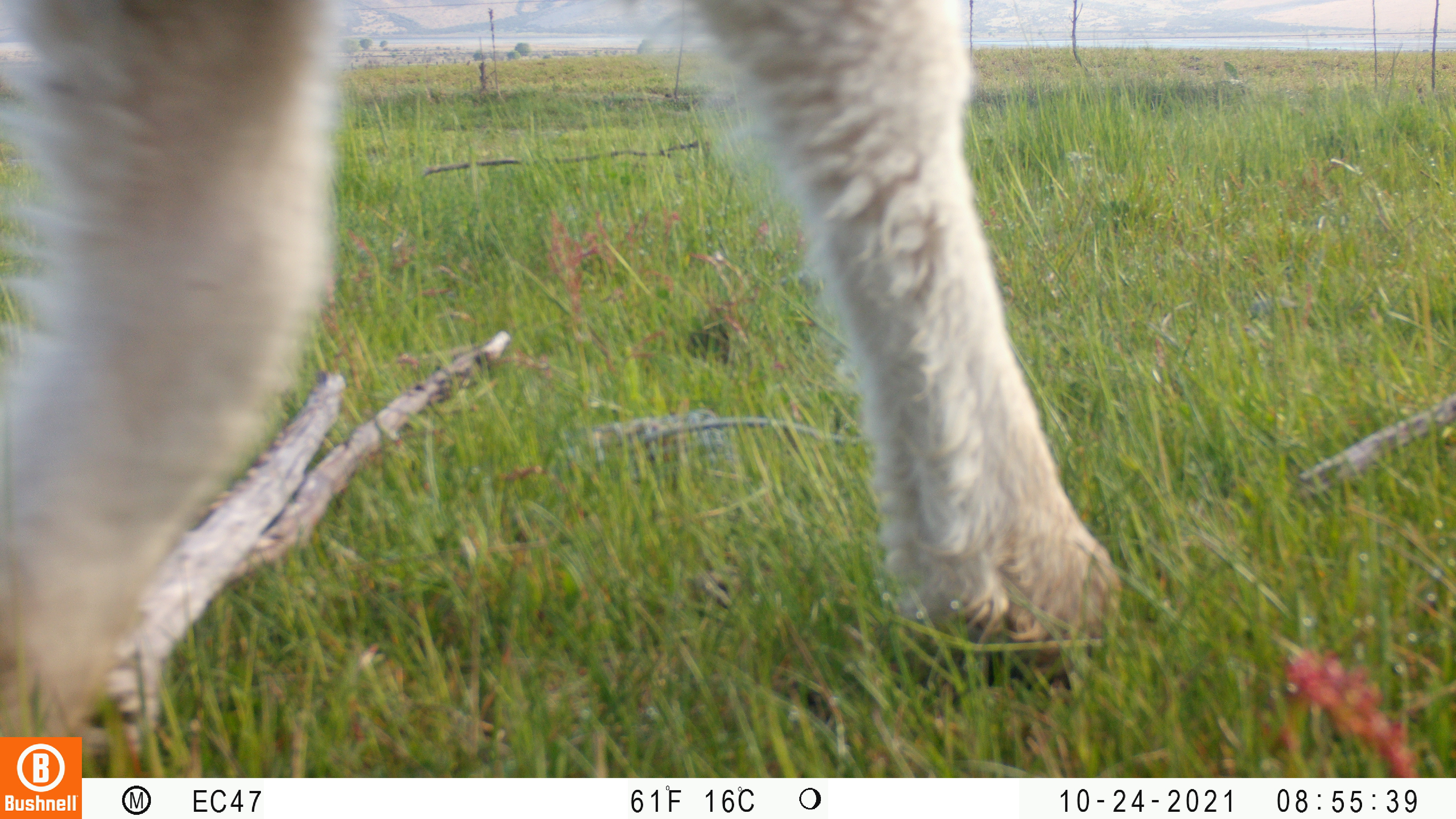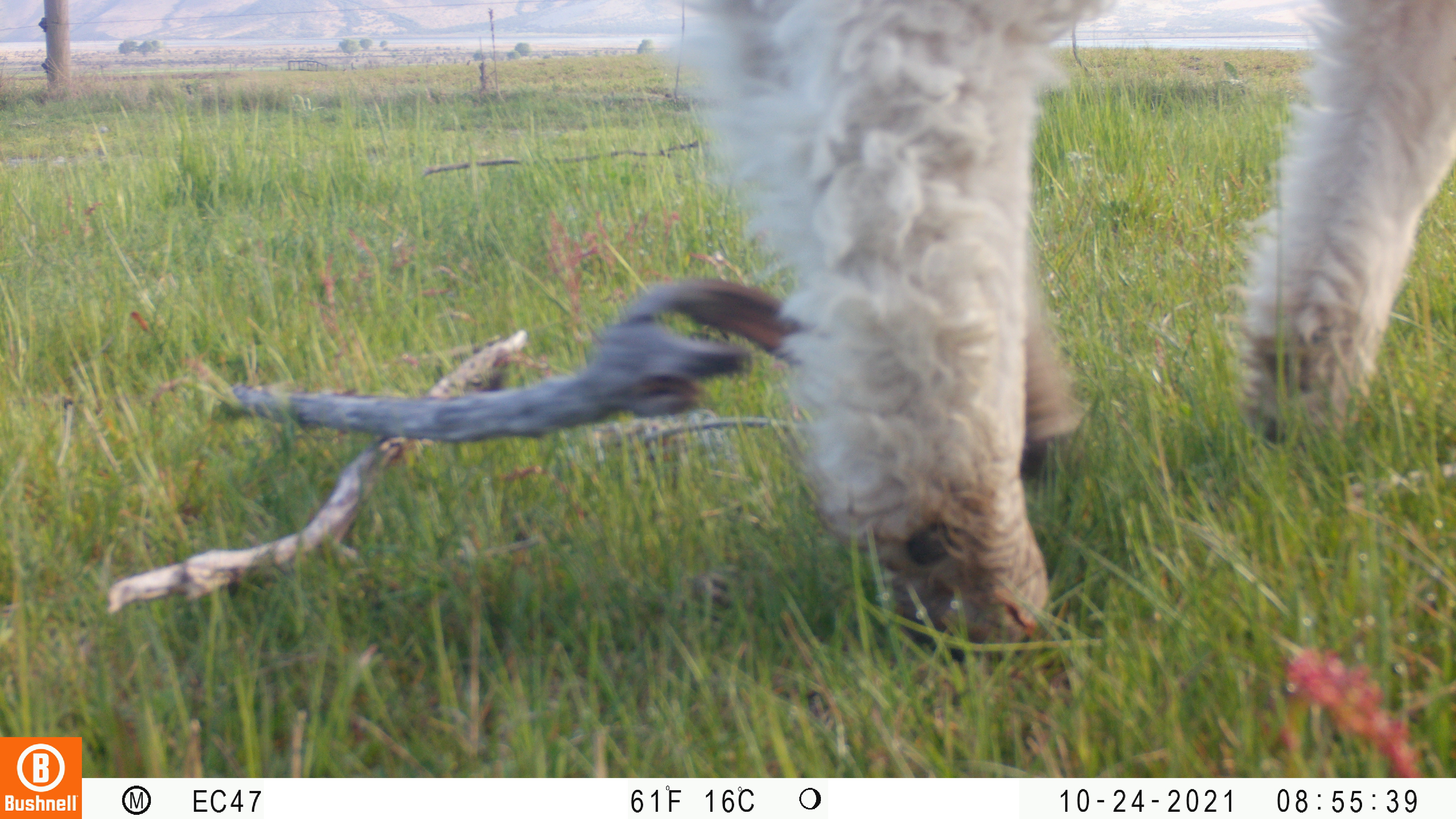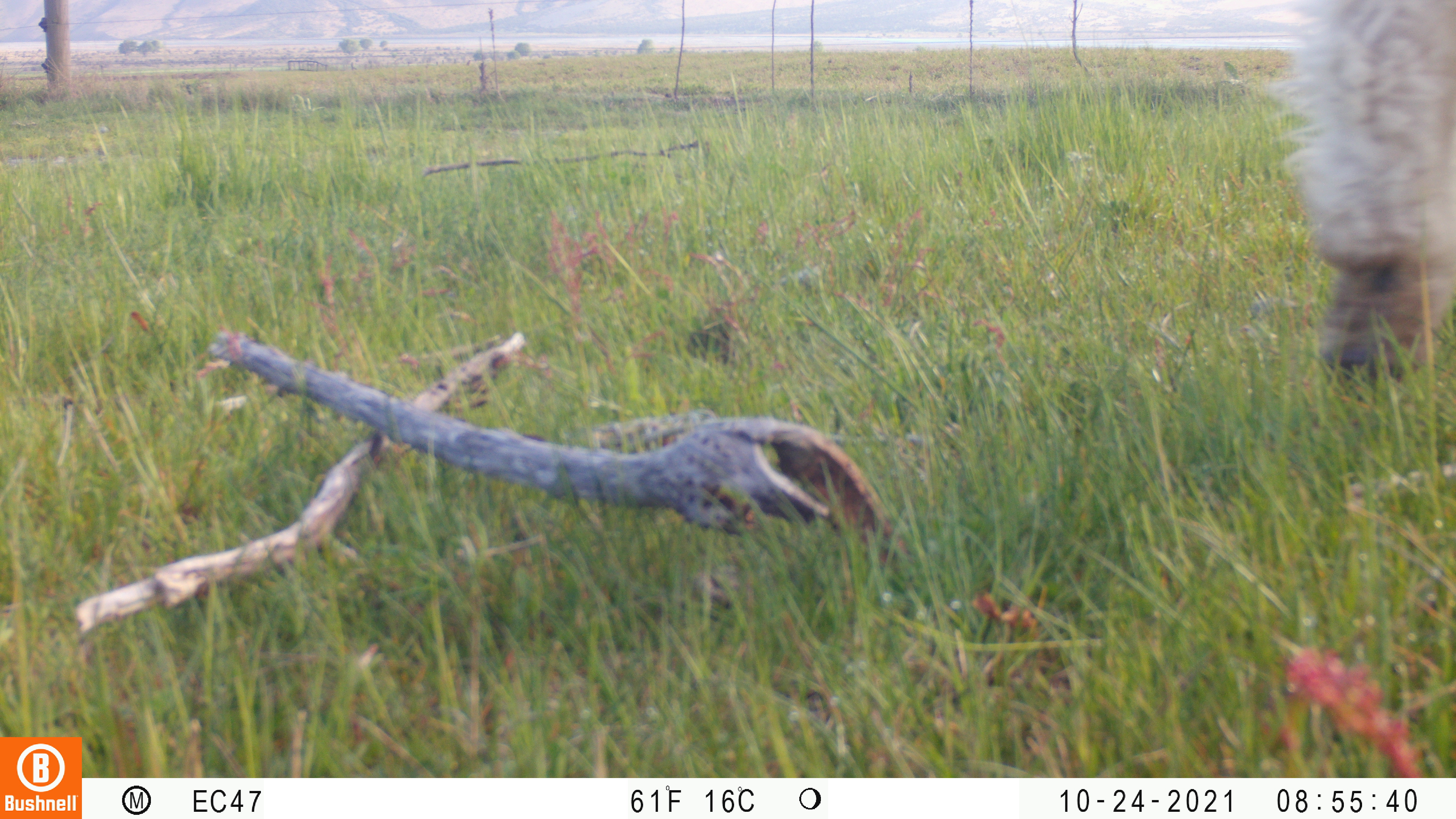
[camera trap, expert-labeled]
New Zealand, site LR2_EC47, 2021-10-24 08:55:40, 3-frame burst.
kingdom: Animalia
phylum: Chordata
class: Mammalia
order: Artiodactyla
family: Bovidae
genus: Bos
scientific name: Bos taurus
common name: domestic cow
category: cow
Cow (domestic cow) (Bos taurus).